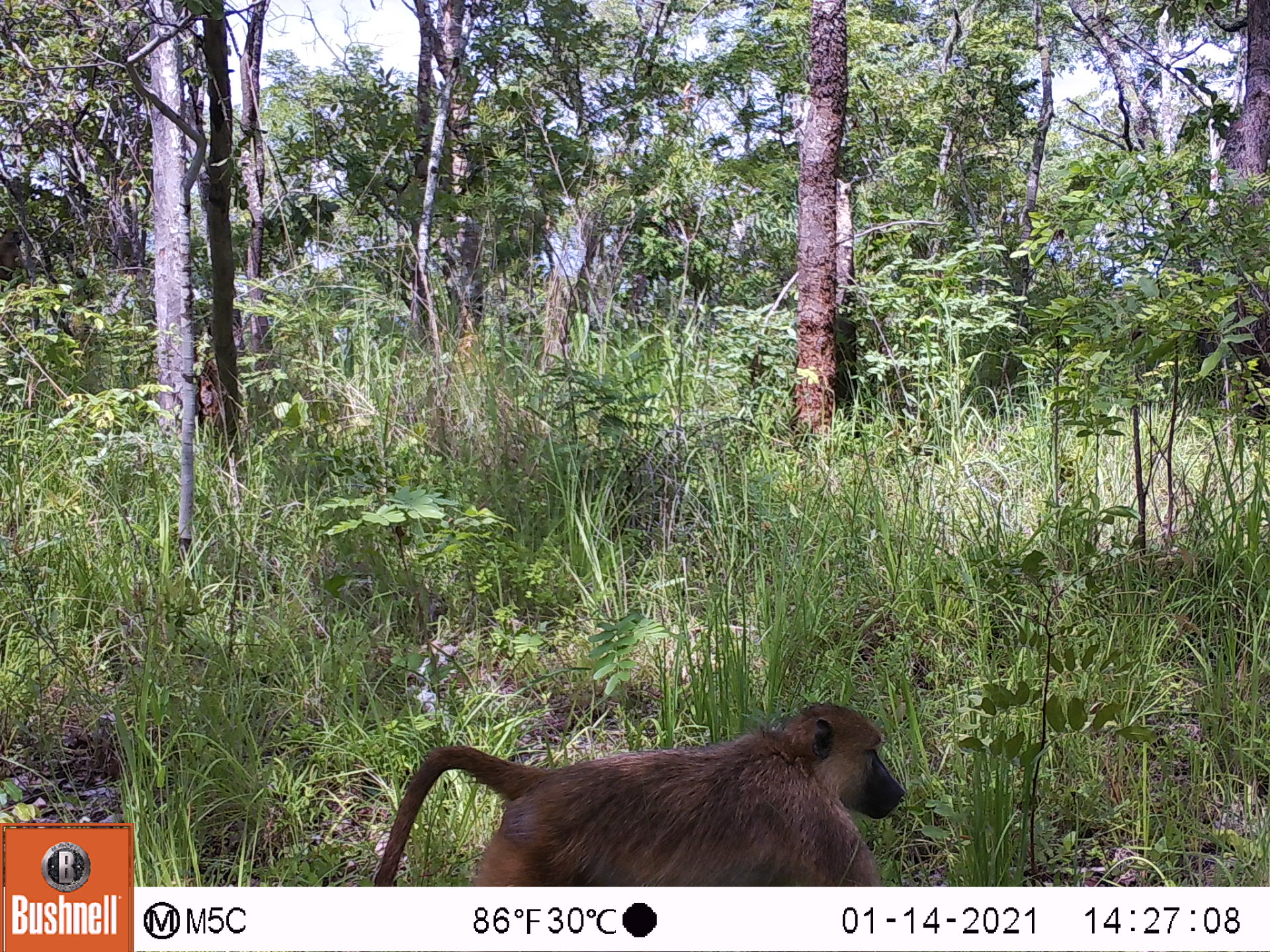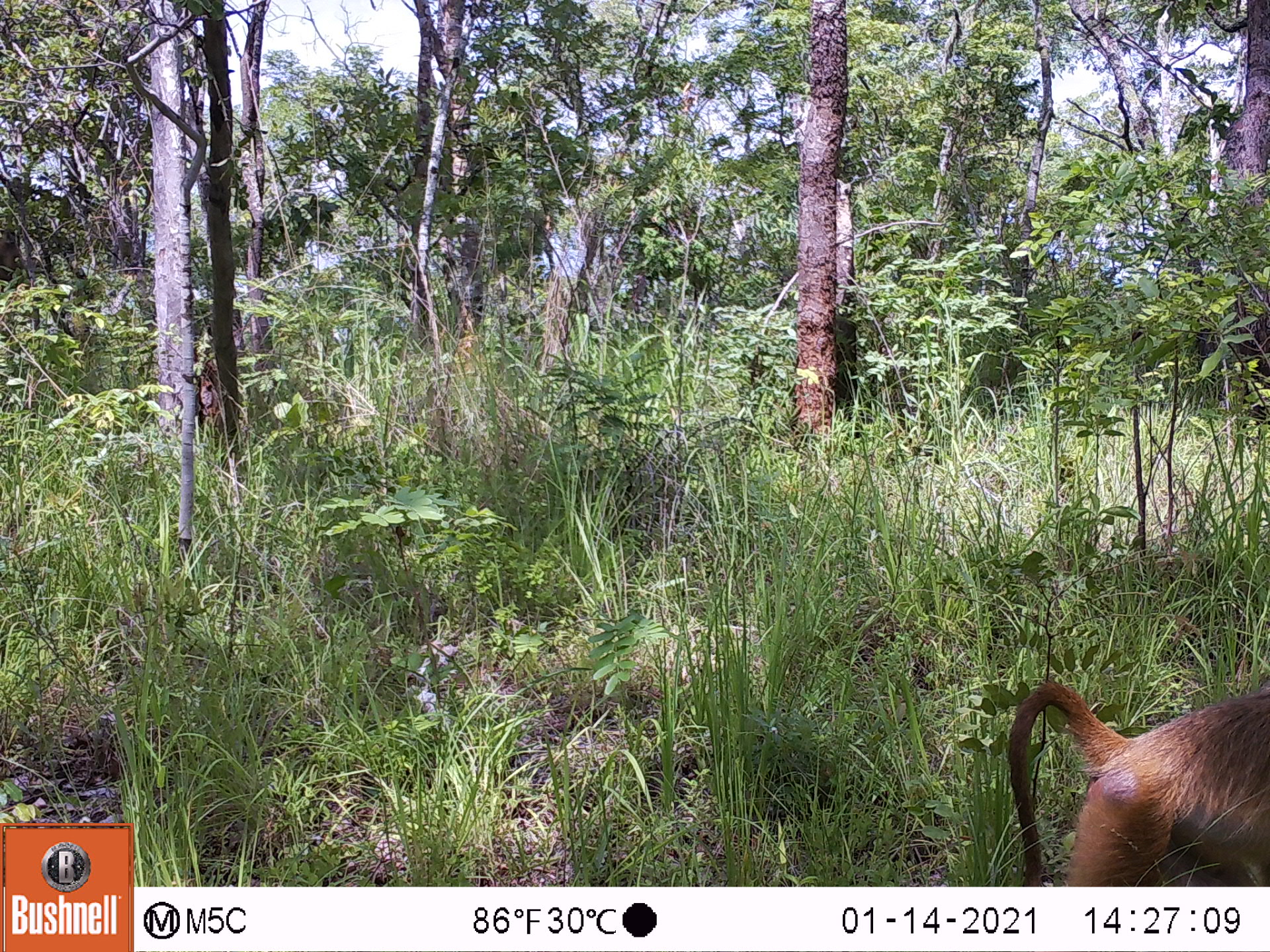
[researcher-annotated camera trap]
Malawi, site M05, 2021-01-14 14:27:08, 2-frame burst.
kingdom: Animalia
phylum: Chordata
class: Mammalia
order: Primates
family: Cercopithecidae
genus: Papio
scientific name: Papio cynocephalus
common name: yellow baboon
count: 1